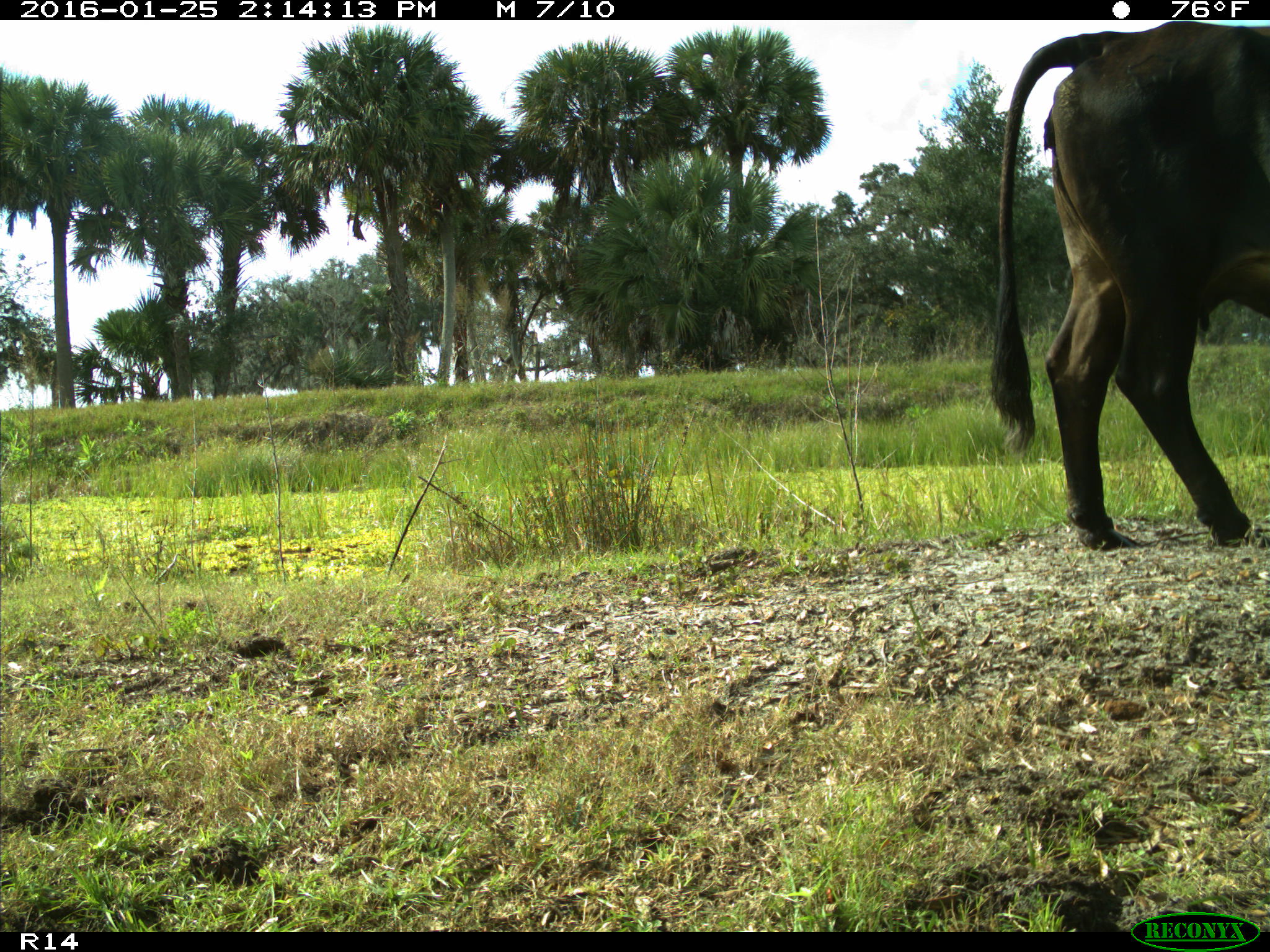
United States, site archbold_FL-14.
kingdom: Animalia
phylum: Chordata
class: Mammalia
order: Artiodactyla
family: Bovidae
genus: Bos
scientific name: Bos taurus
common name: domestic cow